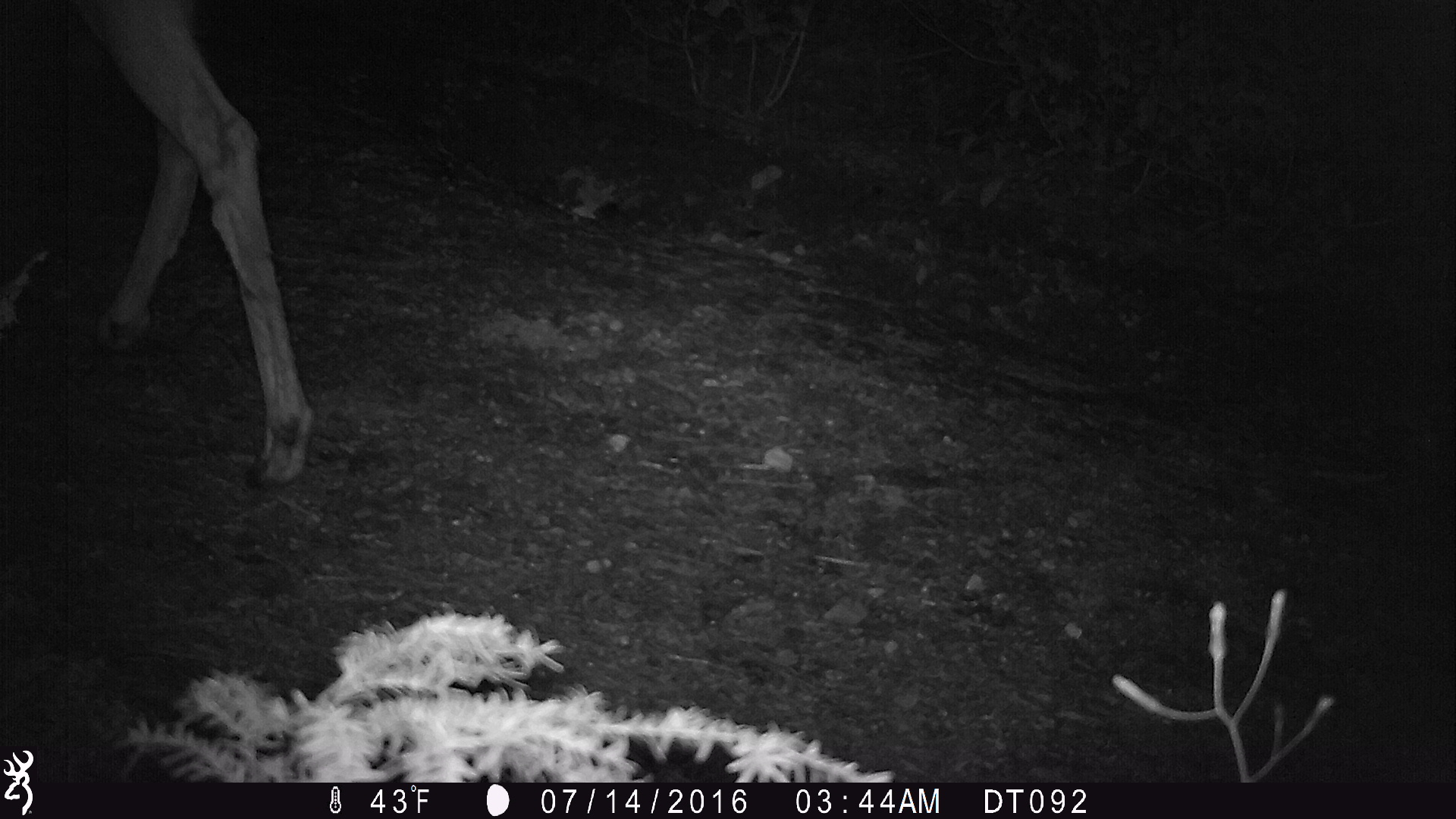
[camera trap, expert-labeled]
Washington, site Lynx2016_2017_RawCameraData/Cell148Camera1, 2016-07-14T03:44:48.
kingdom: Animalia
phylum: Chordata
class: Mammalia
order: Artiodactyla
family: Cervidae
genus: Odocoileus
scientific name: Odocoileus hemionus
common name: mule deer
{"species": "Odocoileus hemionus (mule deer)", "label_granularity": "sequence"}